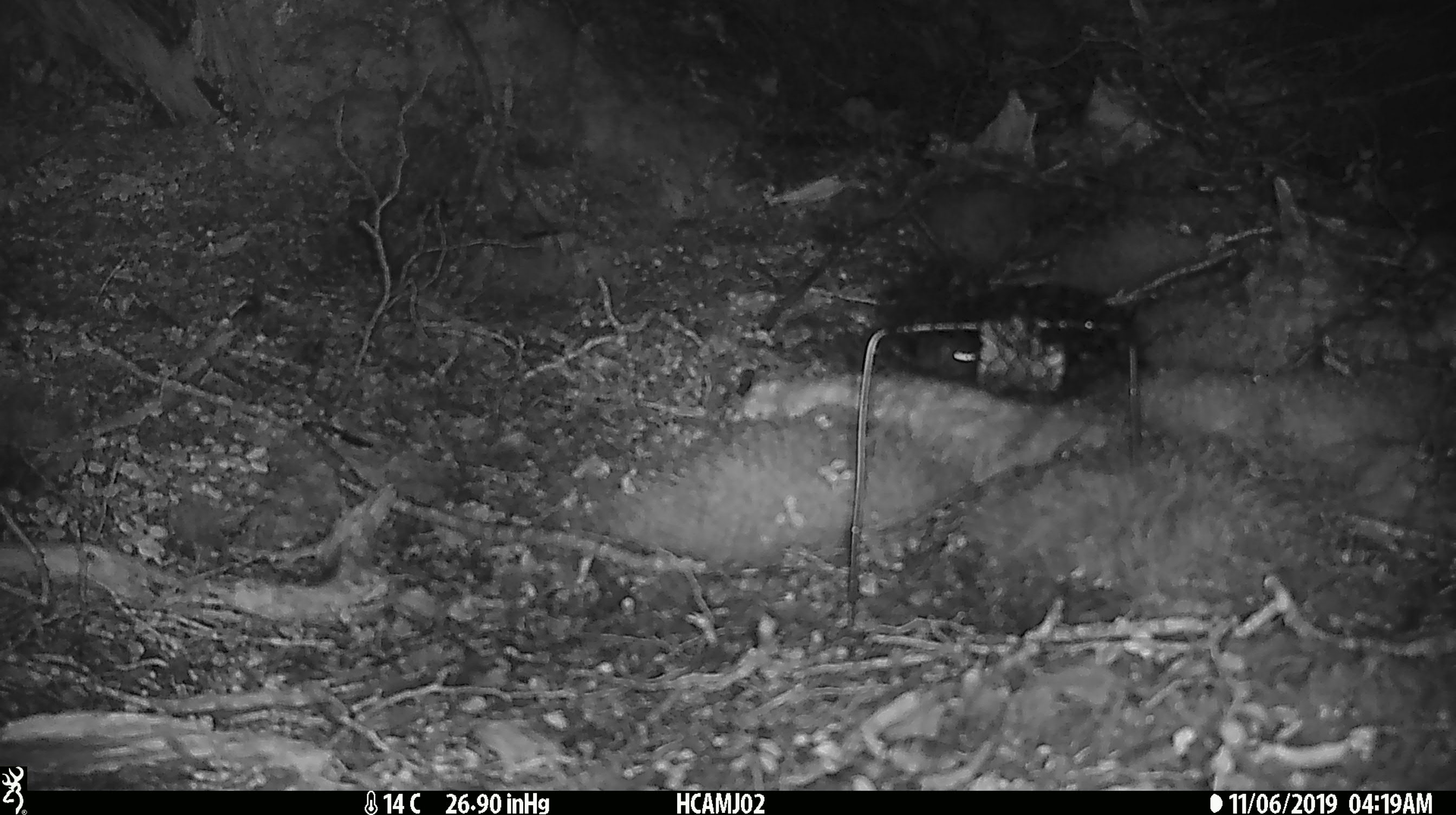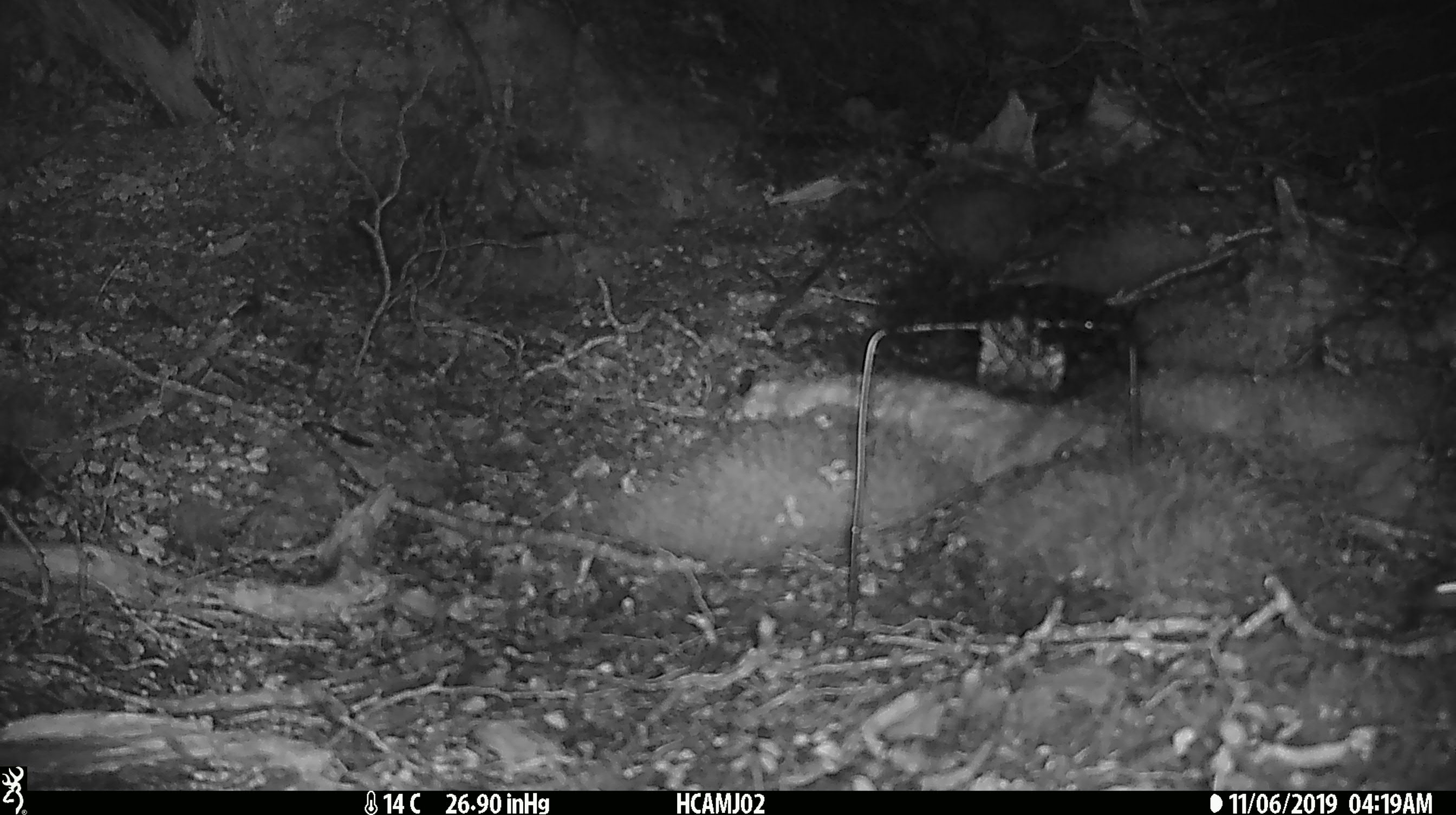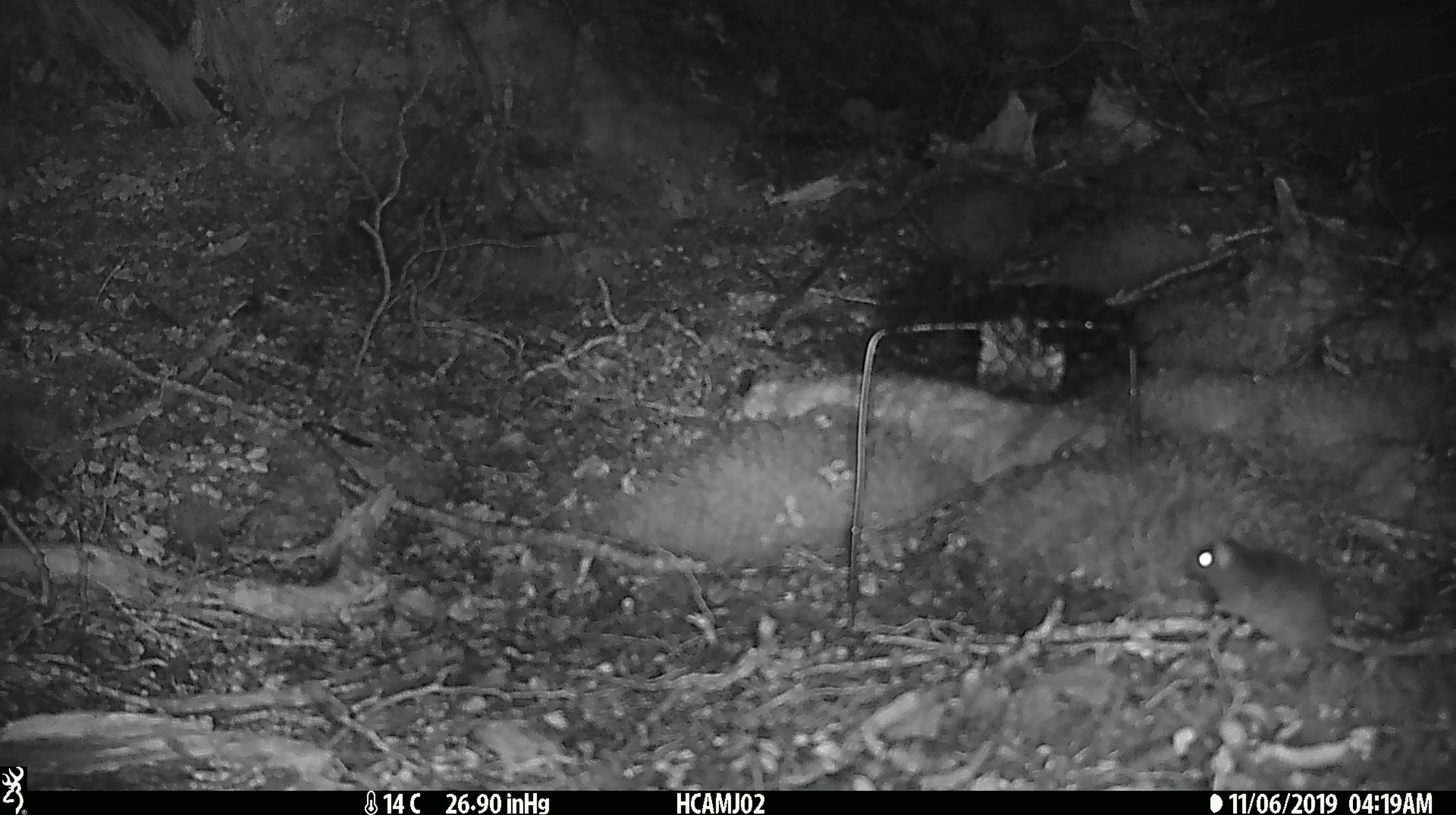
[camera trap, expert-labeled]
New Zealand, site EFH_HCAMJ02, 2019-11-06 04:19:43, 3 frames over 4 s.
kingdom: Animalia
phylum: Chordata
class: Mammalia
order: Rodentia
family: Muridae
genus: Mus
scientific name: Mus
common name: mouse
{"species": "mouse (Mus)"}